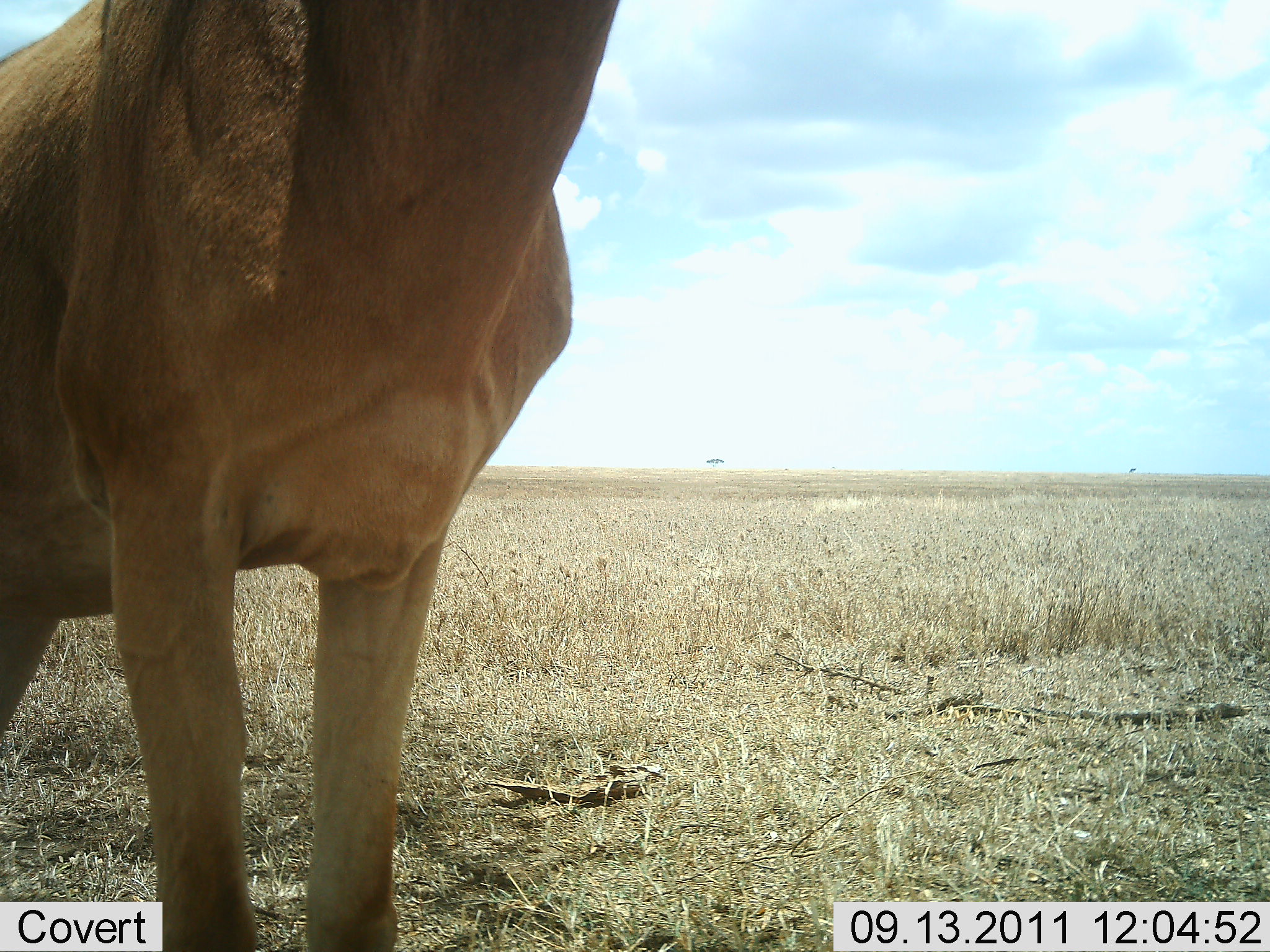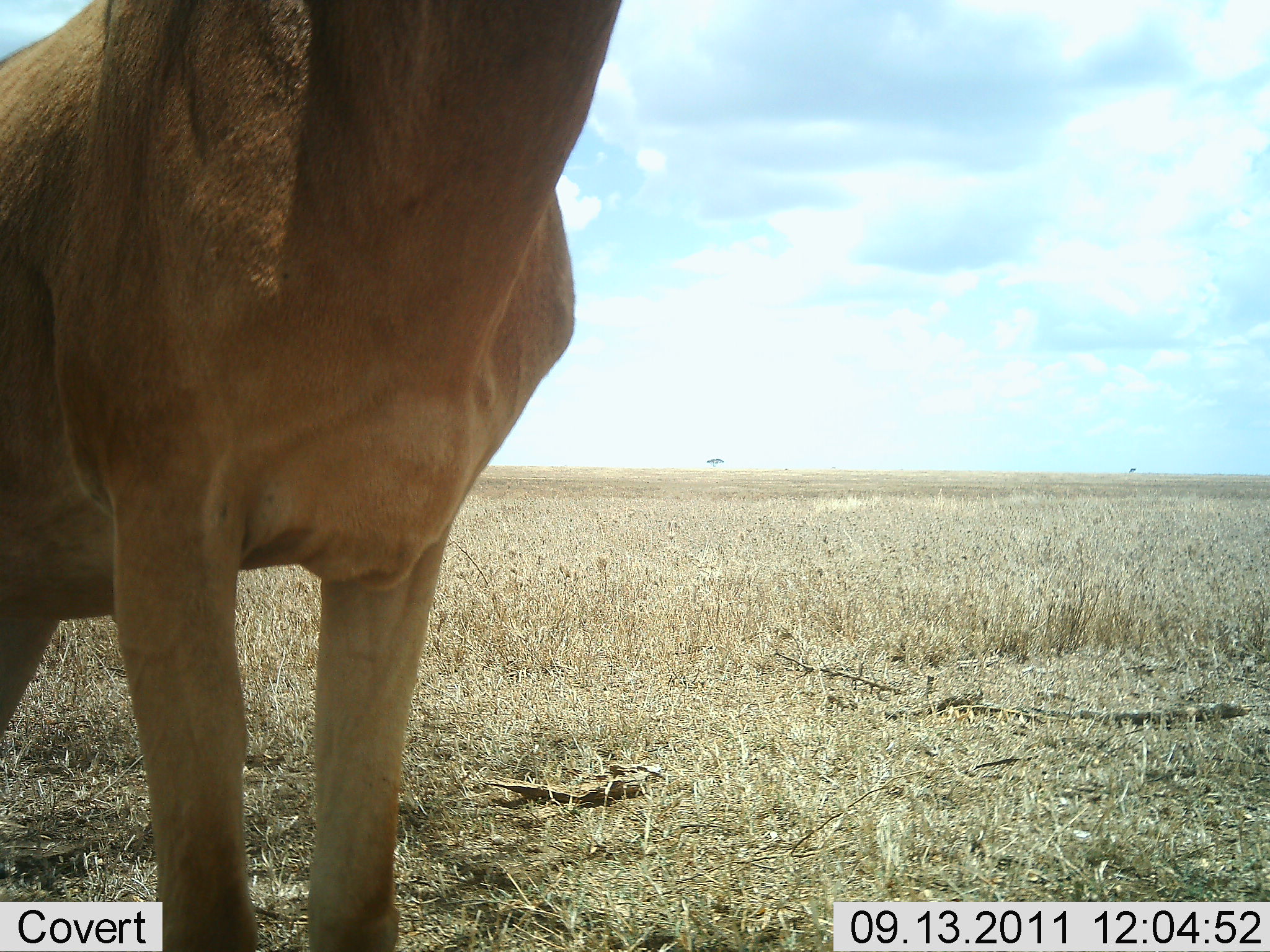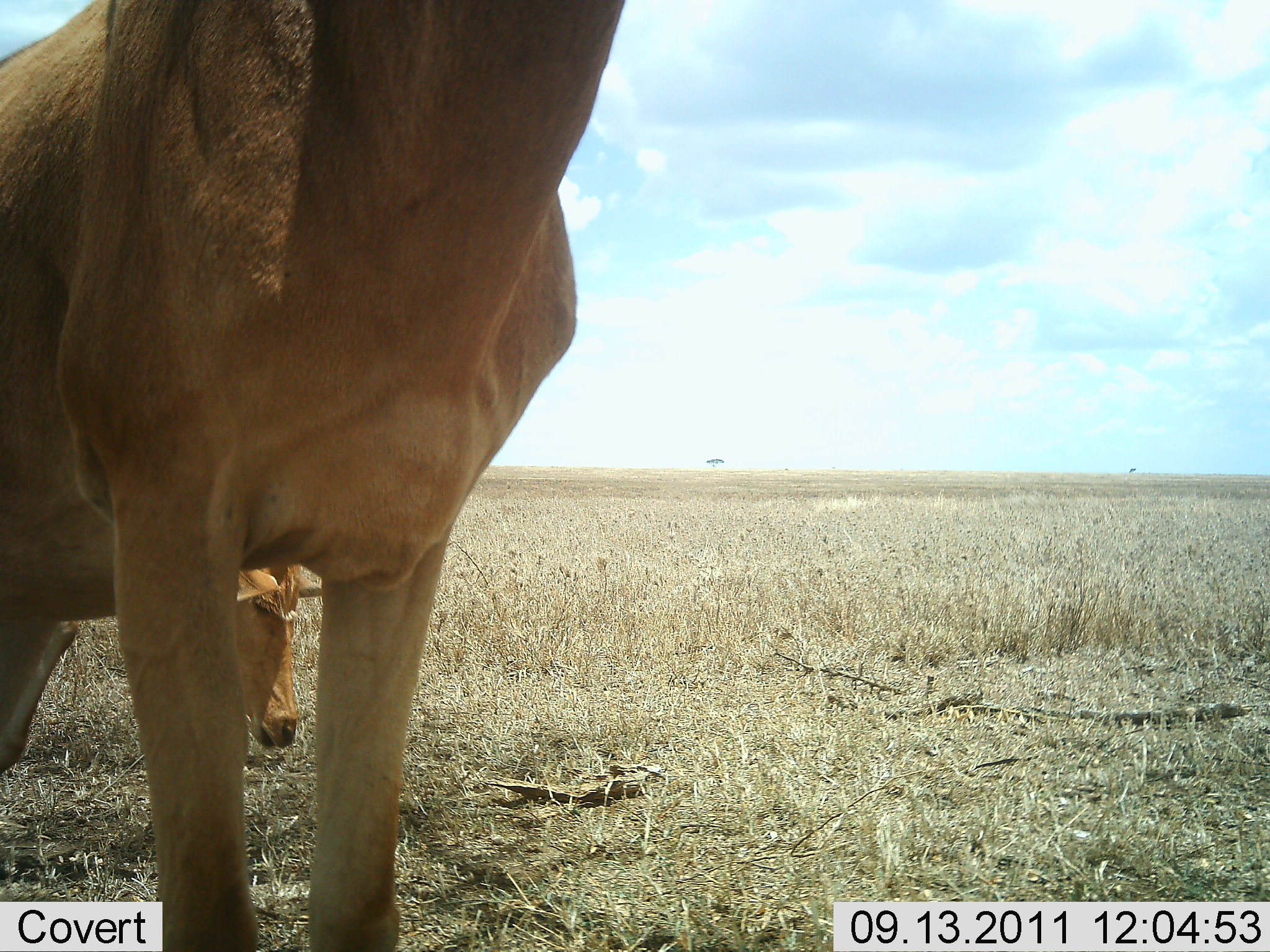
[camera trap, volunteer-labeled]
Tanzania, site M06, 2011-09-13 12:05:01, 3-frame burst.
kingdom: Animalia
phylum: Chordata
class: Mammalia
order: Artiodactyla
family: Bovidae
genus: Alcelaphus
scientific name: Alcelaphus buselaphus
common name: hartebeest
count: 2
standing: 83%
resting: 8%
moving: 17%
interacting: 0%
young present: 0%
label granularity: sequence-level